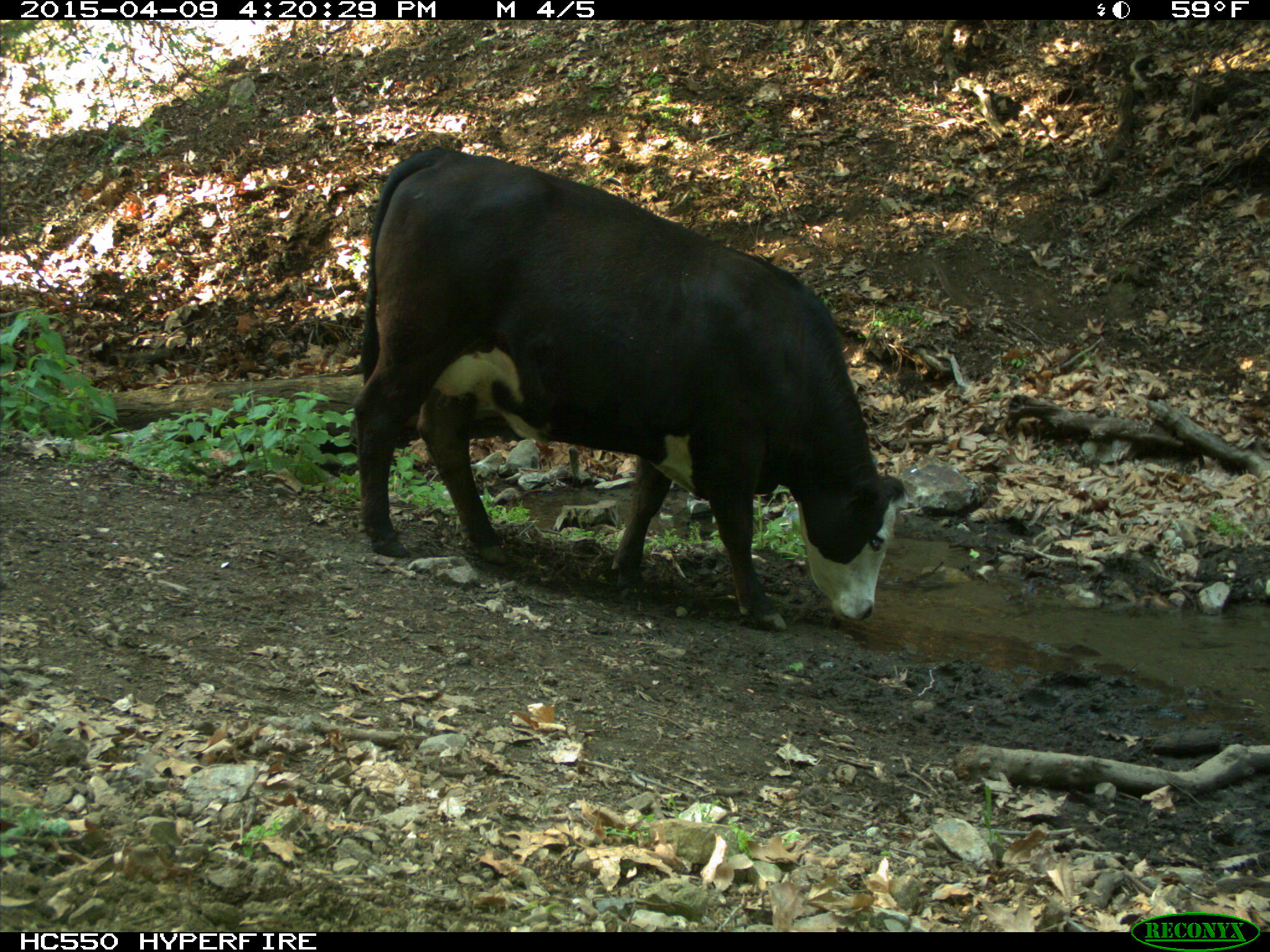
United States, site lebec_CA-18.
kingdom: Animalia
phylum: Chordata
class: Mammalia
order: Artiodactyla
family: Bovidae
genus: Bos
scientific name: Bos taurus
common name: domestic cow